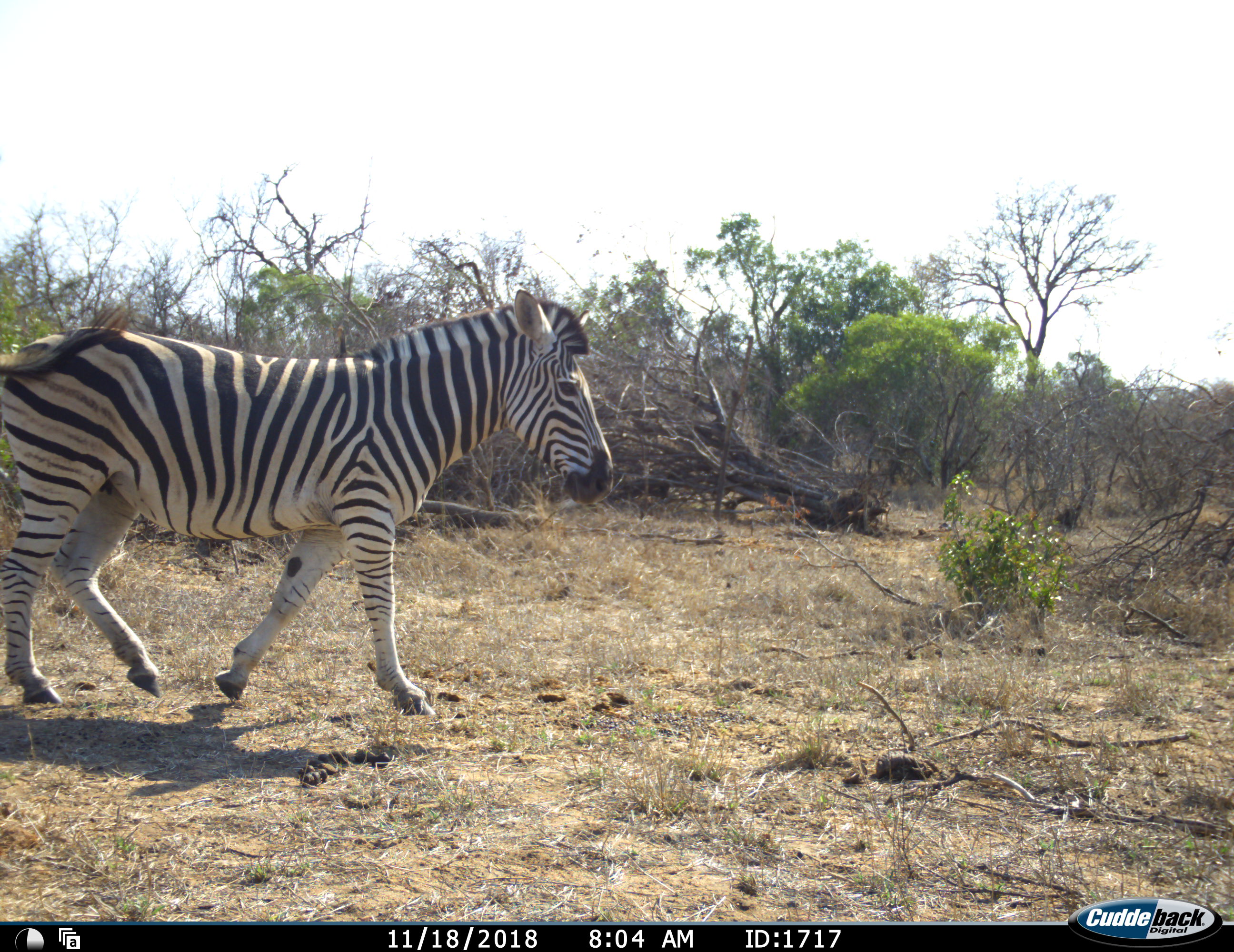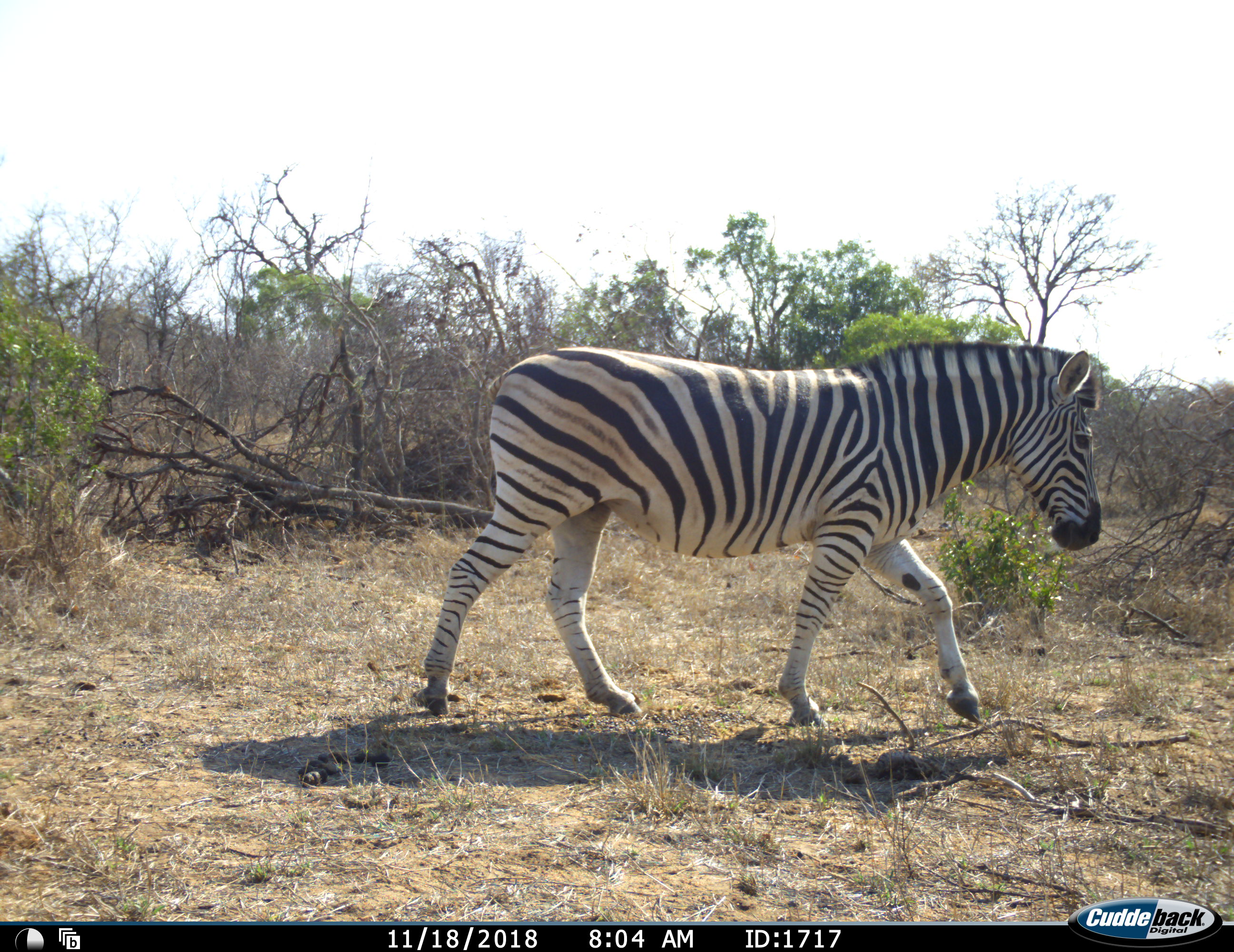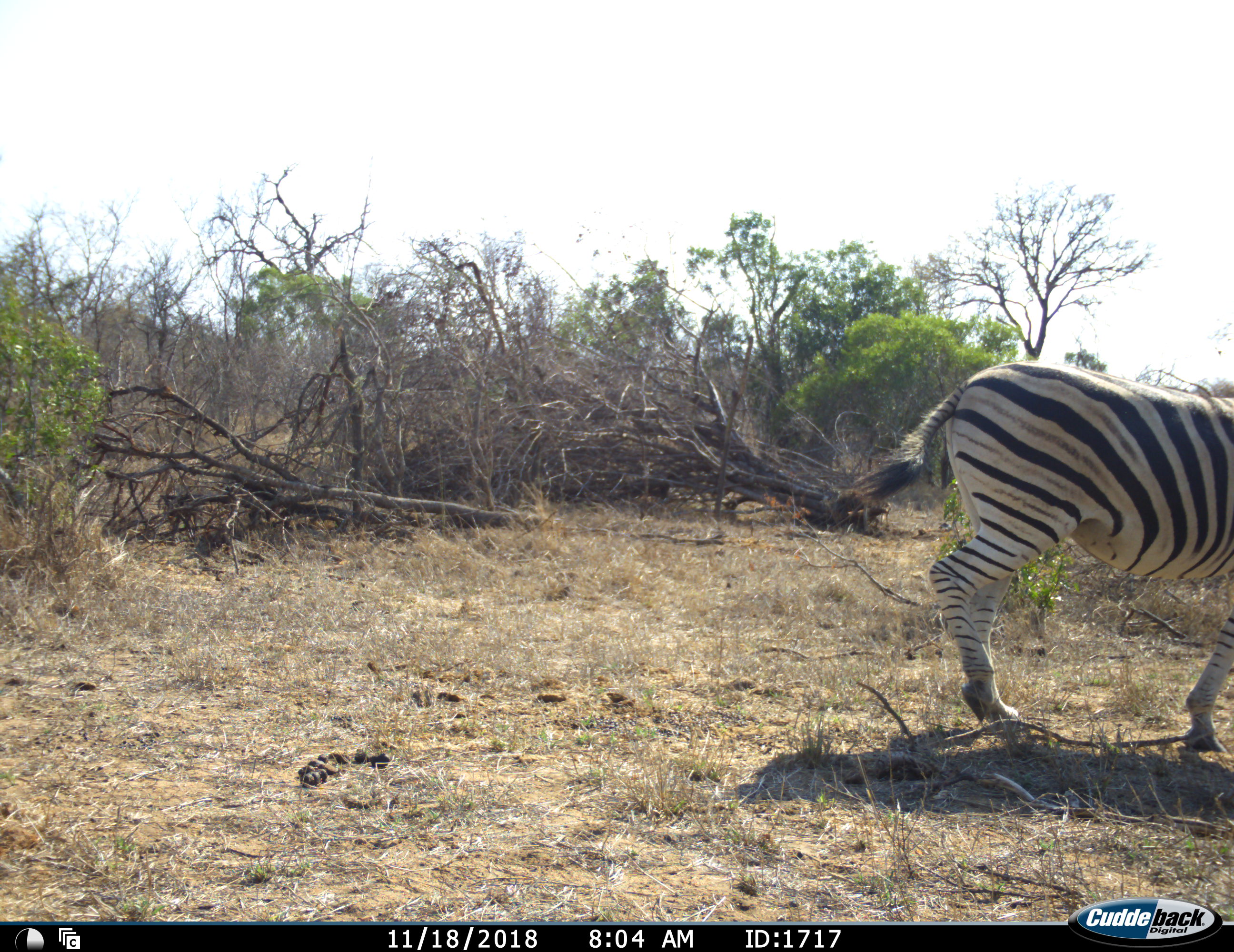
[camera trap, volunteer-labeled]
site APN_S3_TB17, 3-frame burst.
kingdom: Animalia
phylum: Chordata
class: Mammalia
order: Perissodactyla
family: Equidae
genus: Equus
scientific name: Equus quagga burchellii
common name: burchell's zebra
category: zebraburchells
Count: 1.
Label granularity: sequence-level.